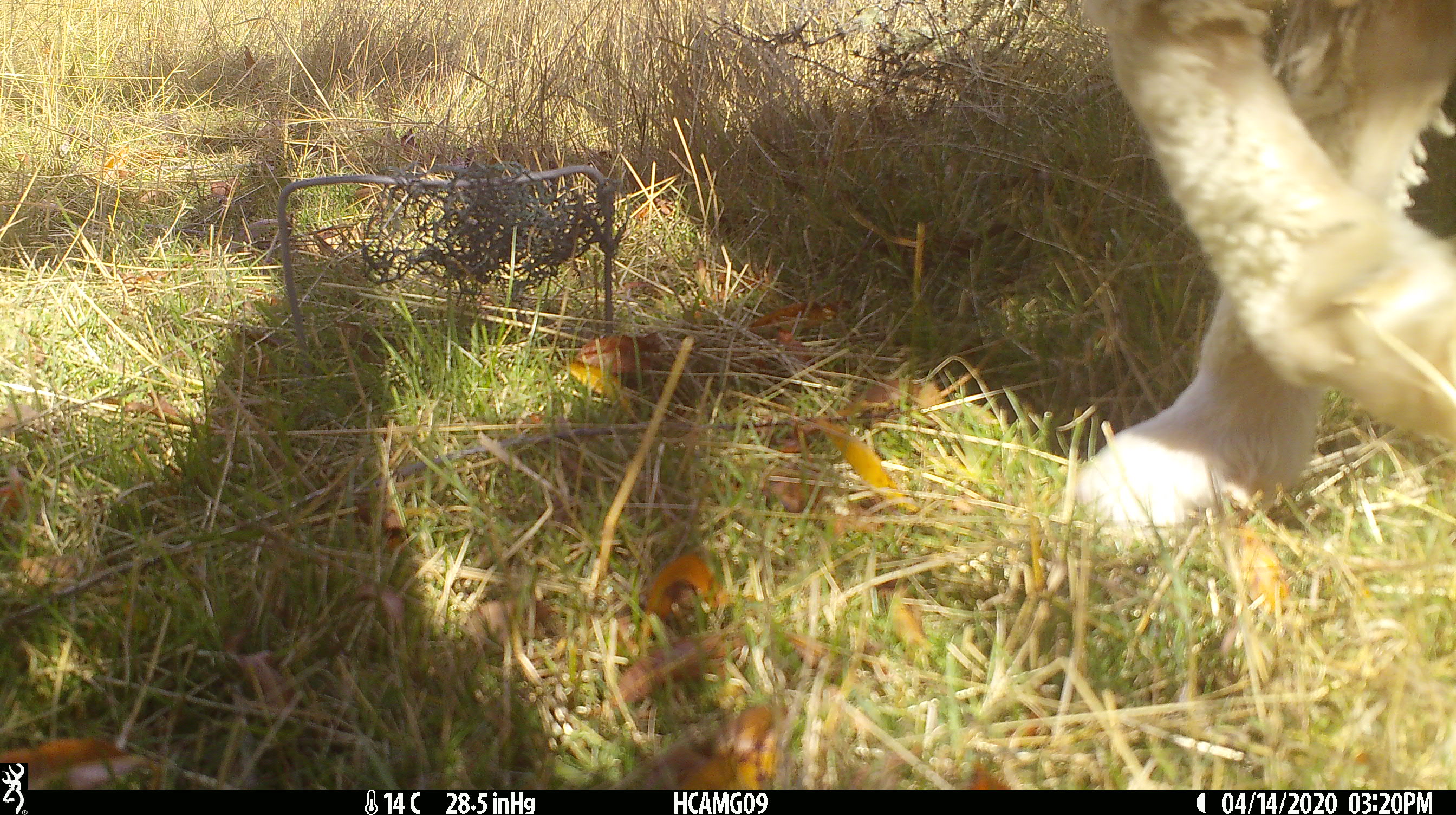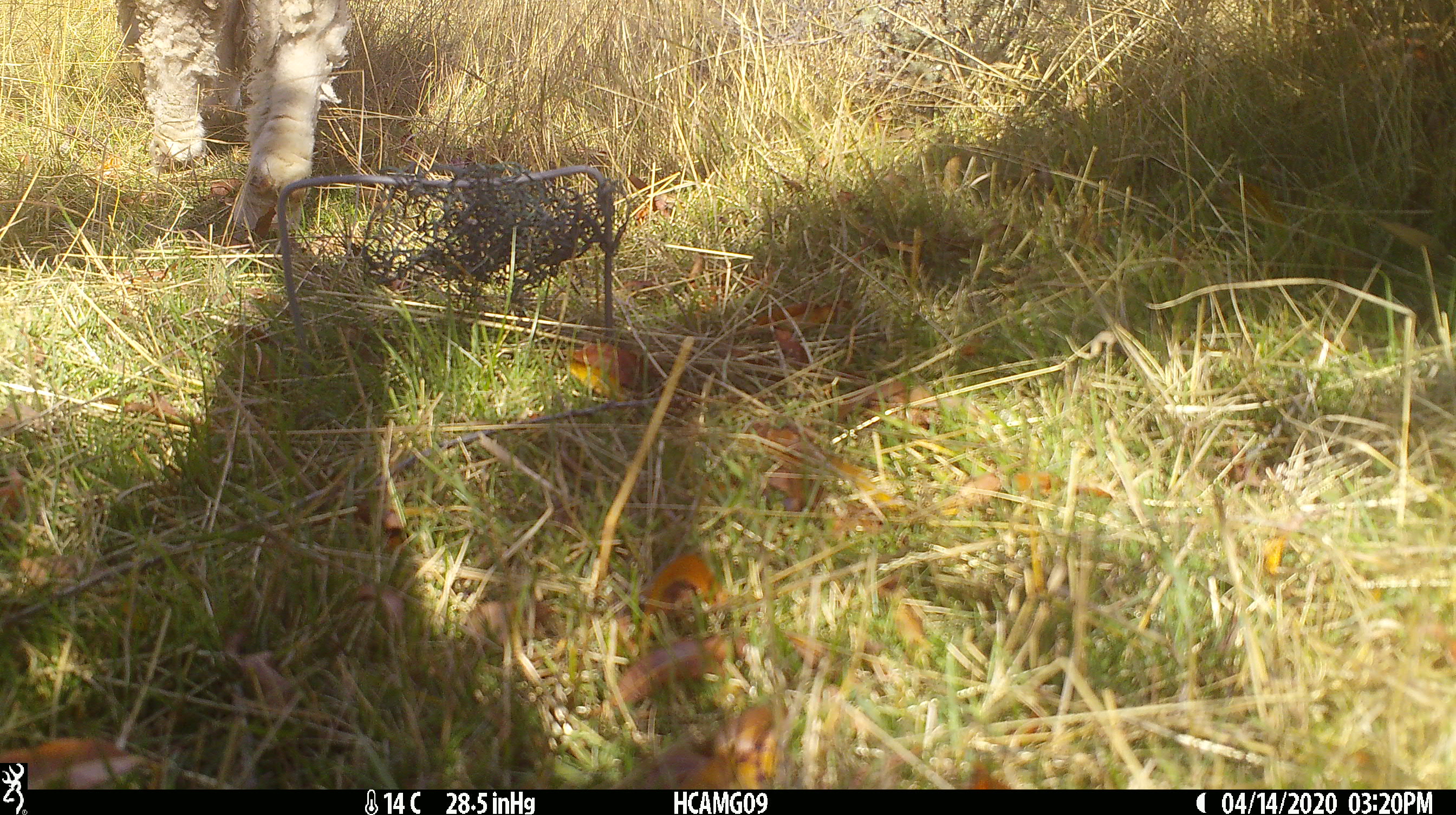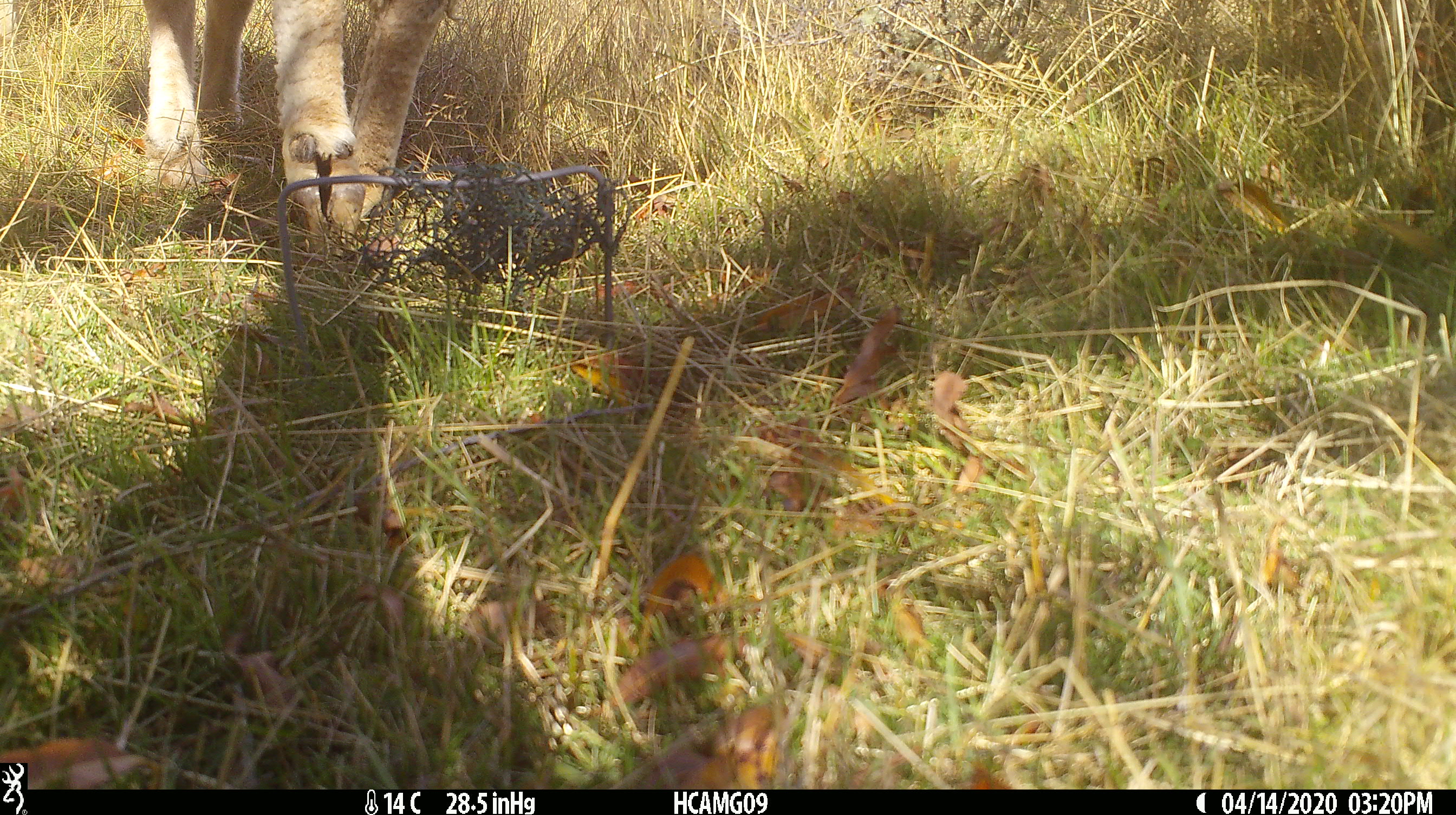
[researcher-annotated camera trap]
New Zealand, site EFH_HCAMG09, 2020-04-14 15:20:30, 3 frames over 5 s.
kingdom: Animalia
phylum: Chordata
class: Mammalia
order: Artiodactyla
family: Bovidae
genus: Ovis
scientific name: Ovis aries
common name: domestic sheep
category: sheep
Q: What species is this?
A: Sheep (domestic sheep) (Ovis aries).